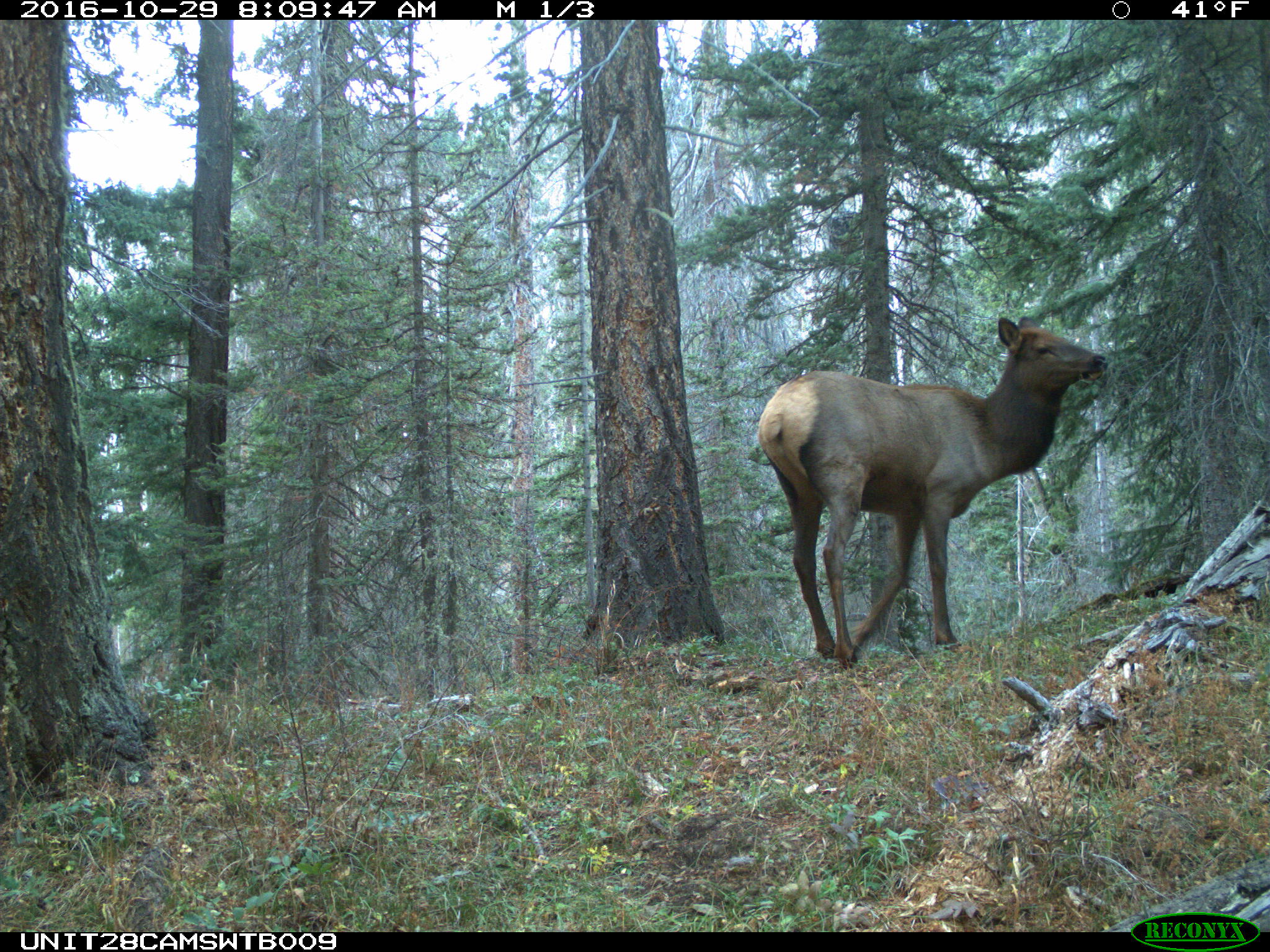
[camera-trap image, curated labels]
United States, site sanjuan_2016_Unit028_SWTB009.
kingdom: Animalia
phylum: Chordata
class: Mammalia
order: Artiodactyla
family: Cervidae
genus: Cervus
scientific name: Cervus elaphus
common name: red deer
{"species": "Cervus elaphus (red deer)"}